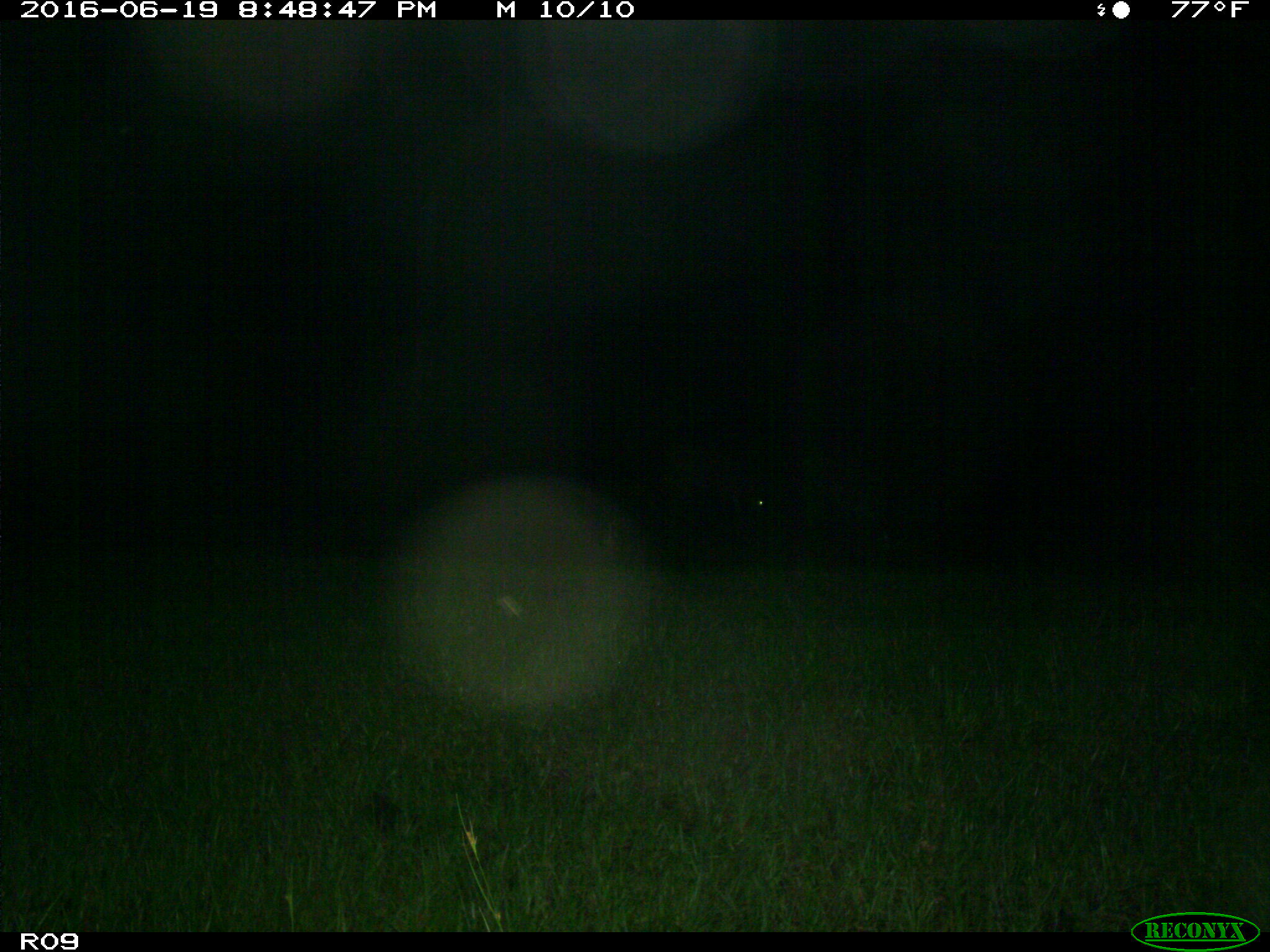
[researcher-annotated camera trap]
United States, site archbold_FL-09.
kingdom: Animalia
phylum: Chordata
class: Mammalia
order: Artiodactyla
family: Bovidae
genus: Bos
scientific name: Bos taurus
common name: domestic cow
Bos taurus (domestic cow).